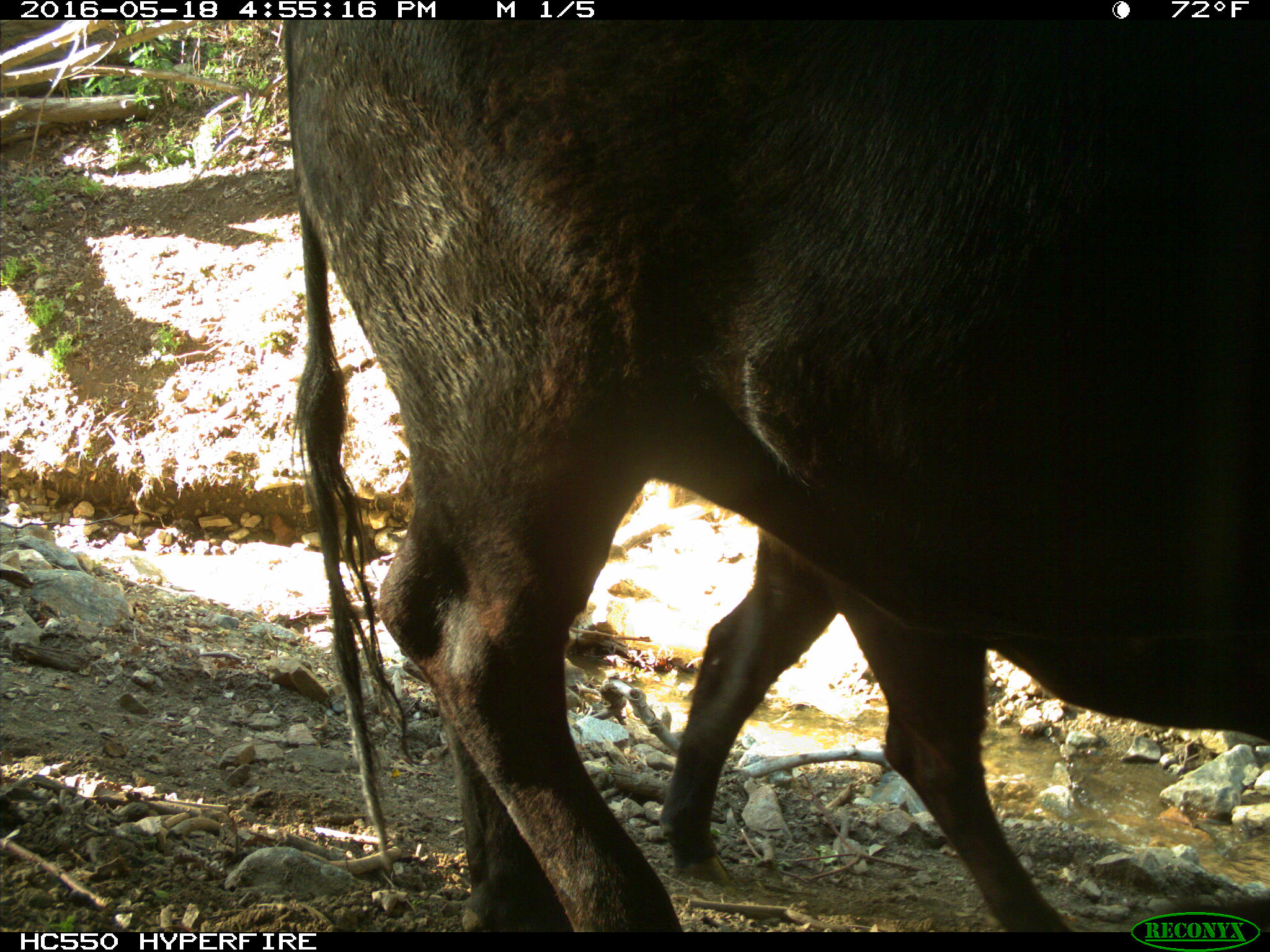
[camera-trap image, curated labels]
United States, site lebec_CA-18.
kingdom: Animalia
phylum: Chordata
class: Mammalia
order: Artiodactyla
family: Bovidae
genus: Bos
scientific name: Bos taurus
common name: domestic cow